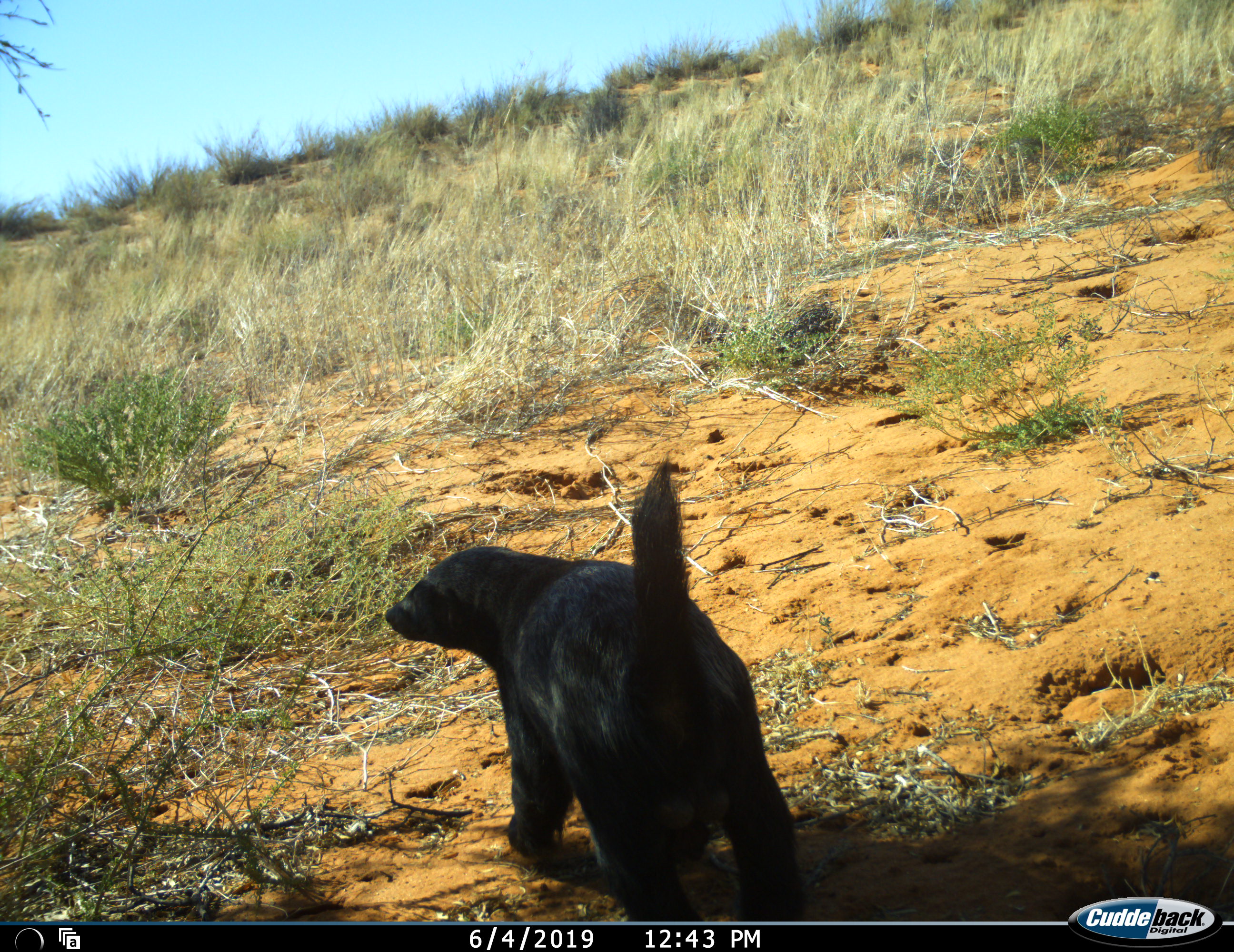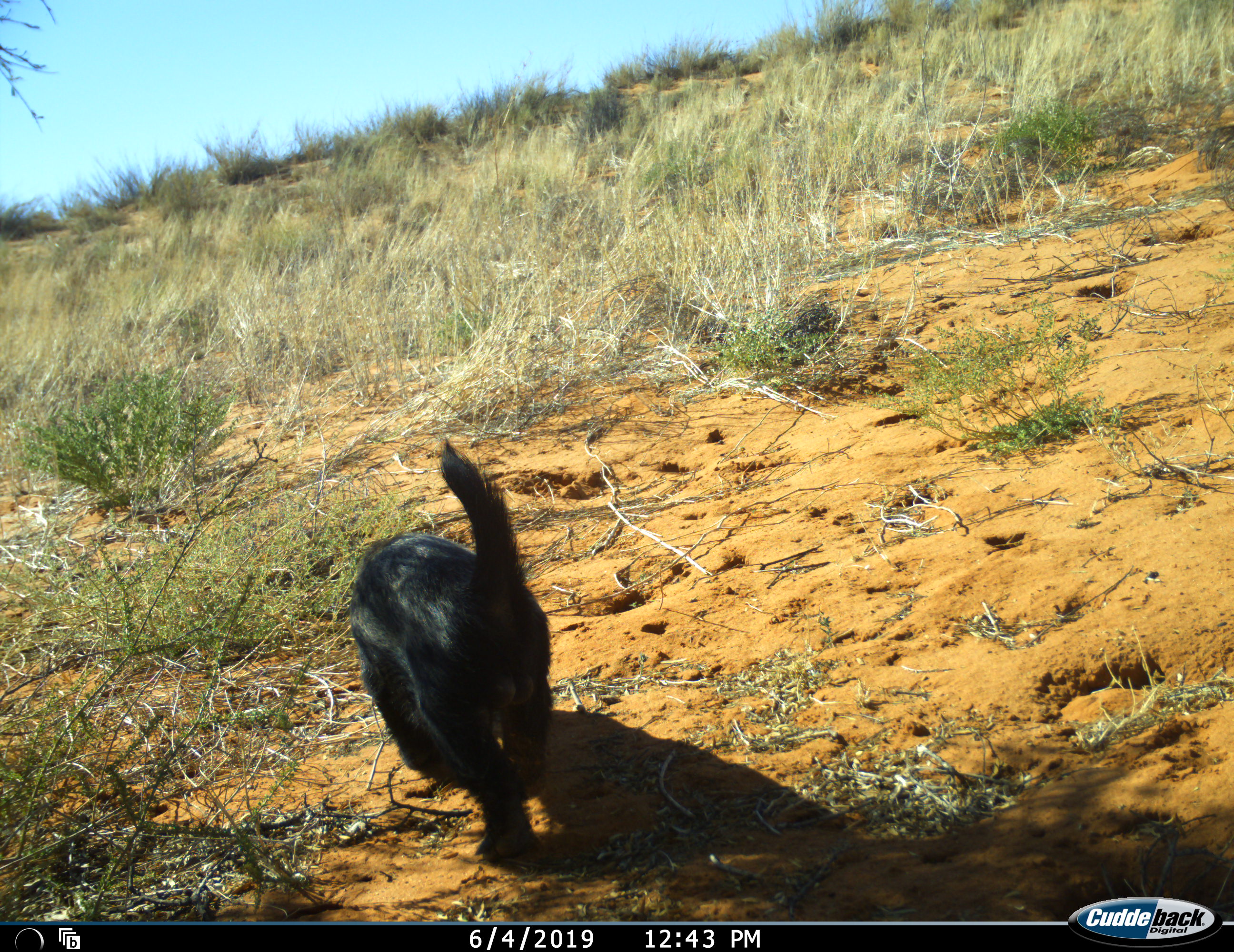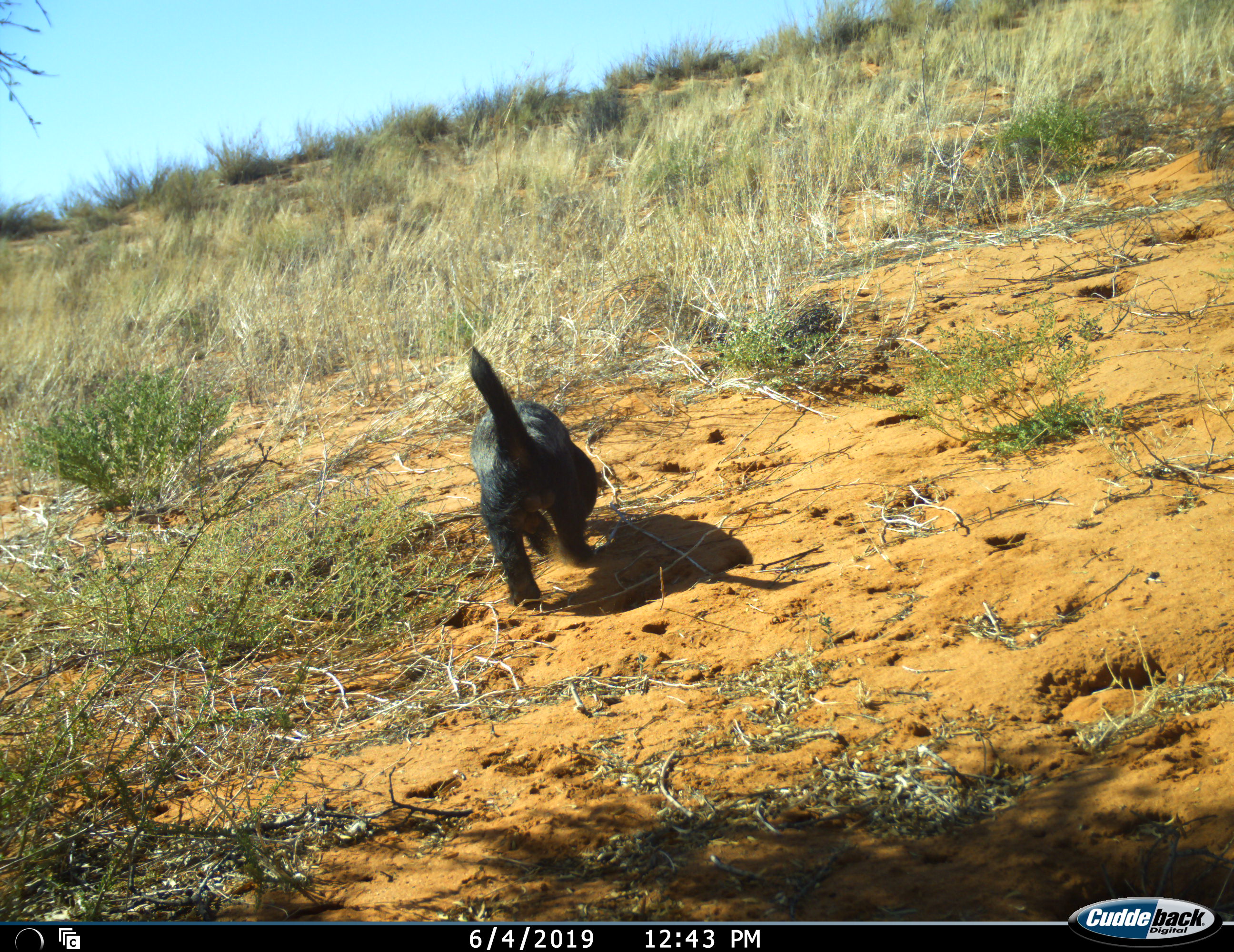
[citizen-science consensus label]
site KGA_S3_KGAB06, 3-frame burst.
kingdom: Animalia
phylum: Chordata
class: Mammalia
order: Carnivora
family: Mustelidae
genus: Mellivora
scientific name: Mellivora capensis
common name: honey badger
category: honeybadger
Honeybadger (honey badger) (Mellivora capensis), count 1. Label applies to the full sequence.